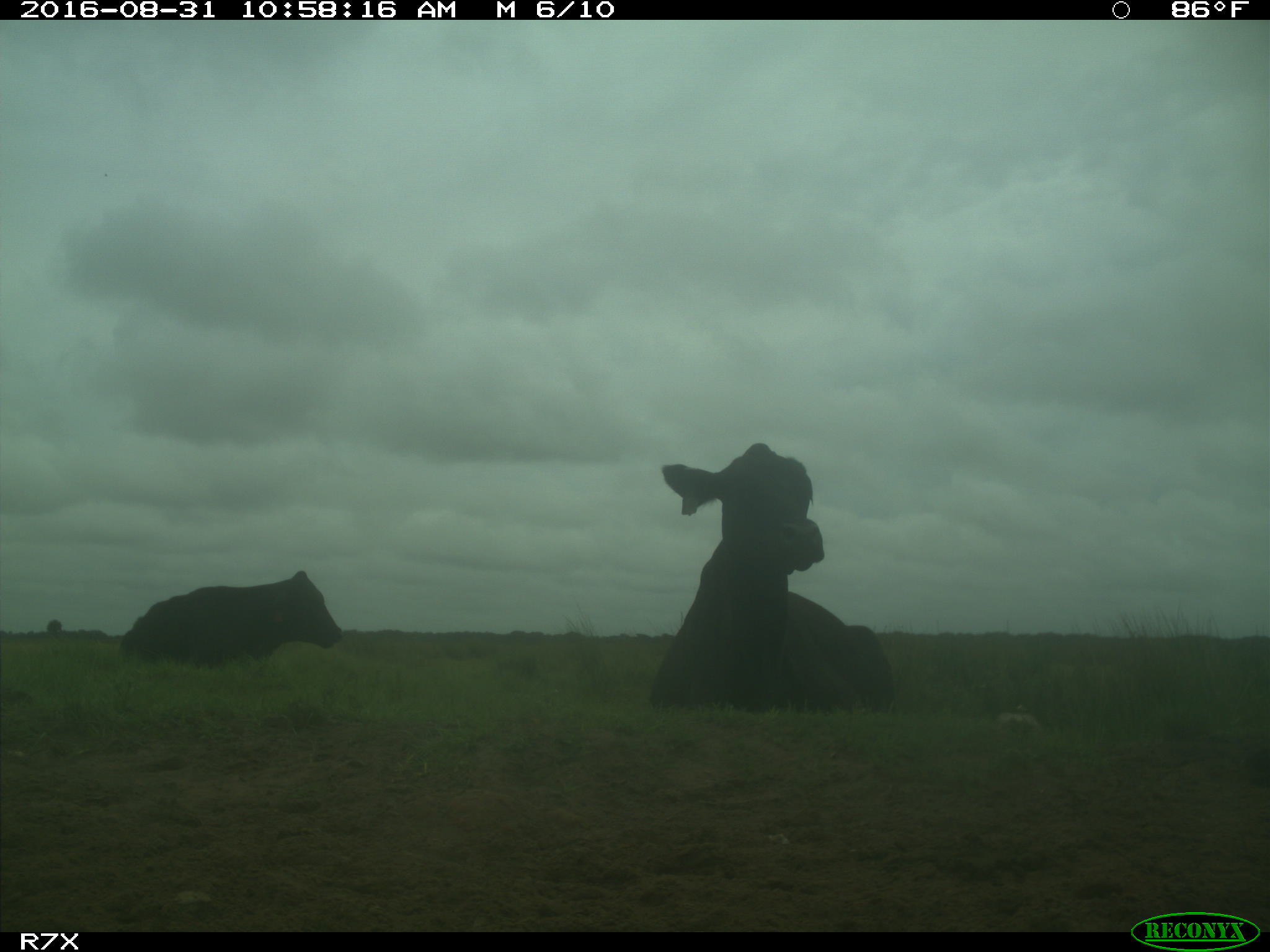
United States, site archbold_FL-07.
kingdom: Animalia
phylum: Chordata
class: Mammalia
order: Artiodactyla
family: Bovidae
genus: Bos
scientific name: Bos taurus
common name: domestic cow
Bos taurus (domestic cow).